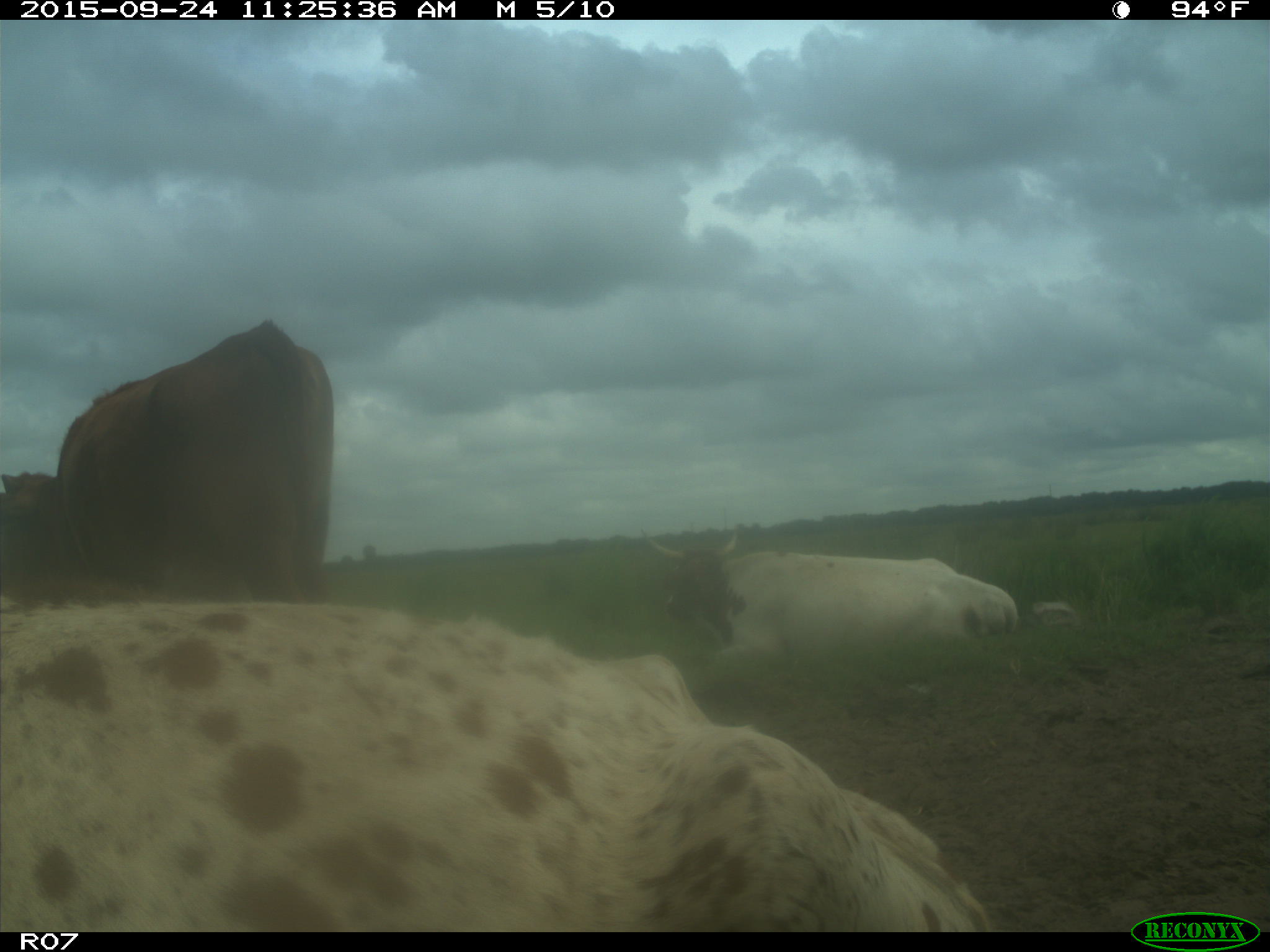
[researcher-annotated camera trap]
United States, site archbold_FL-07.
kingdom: Animalia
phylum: Chordata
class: Mammalia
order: Artiodactyla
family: Bovidae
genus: Bos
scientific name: Bos taurus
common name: domestic cow